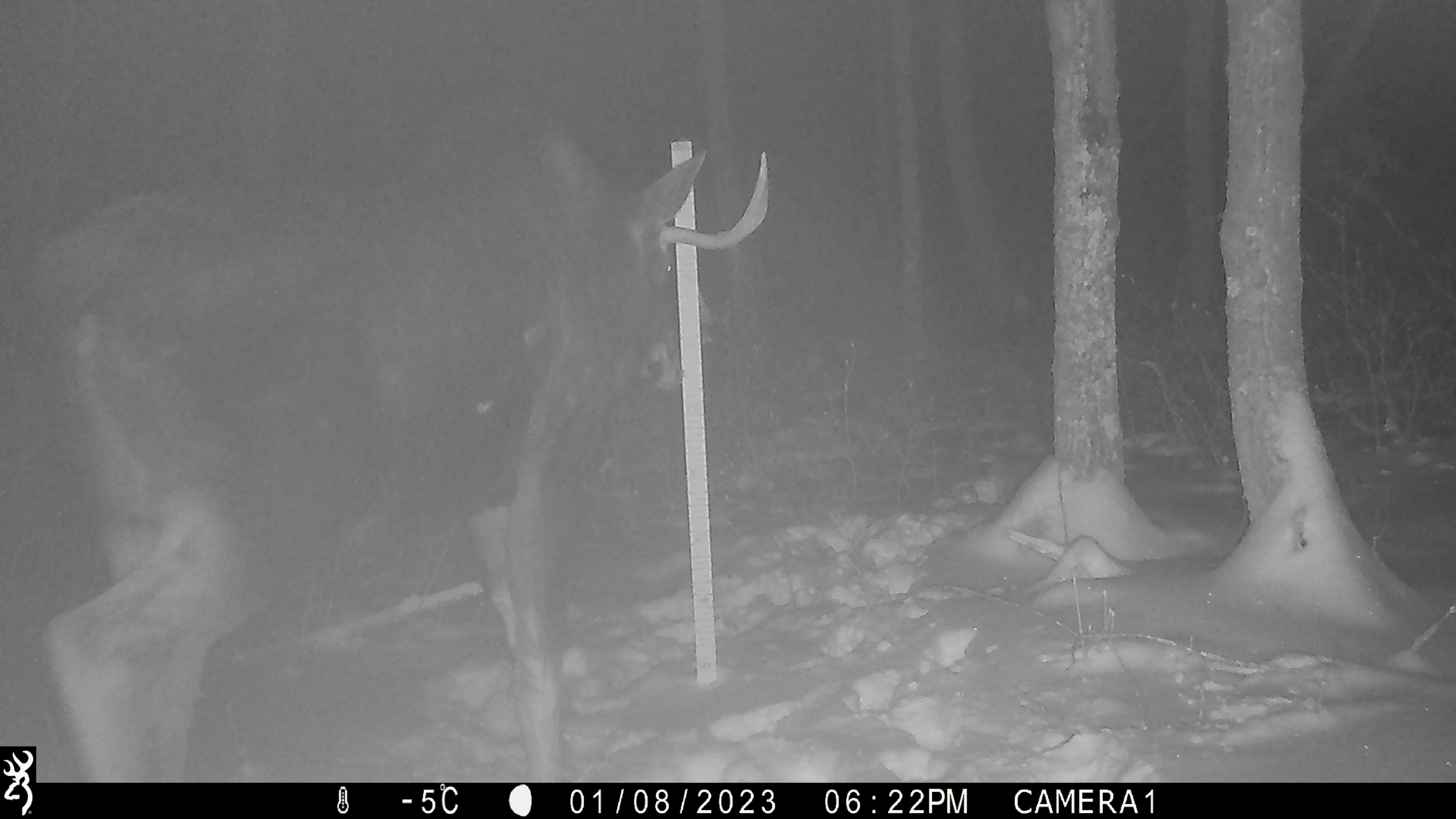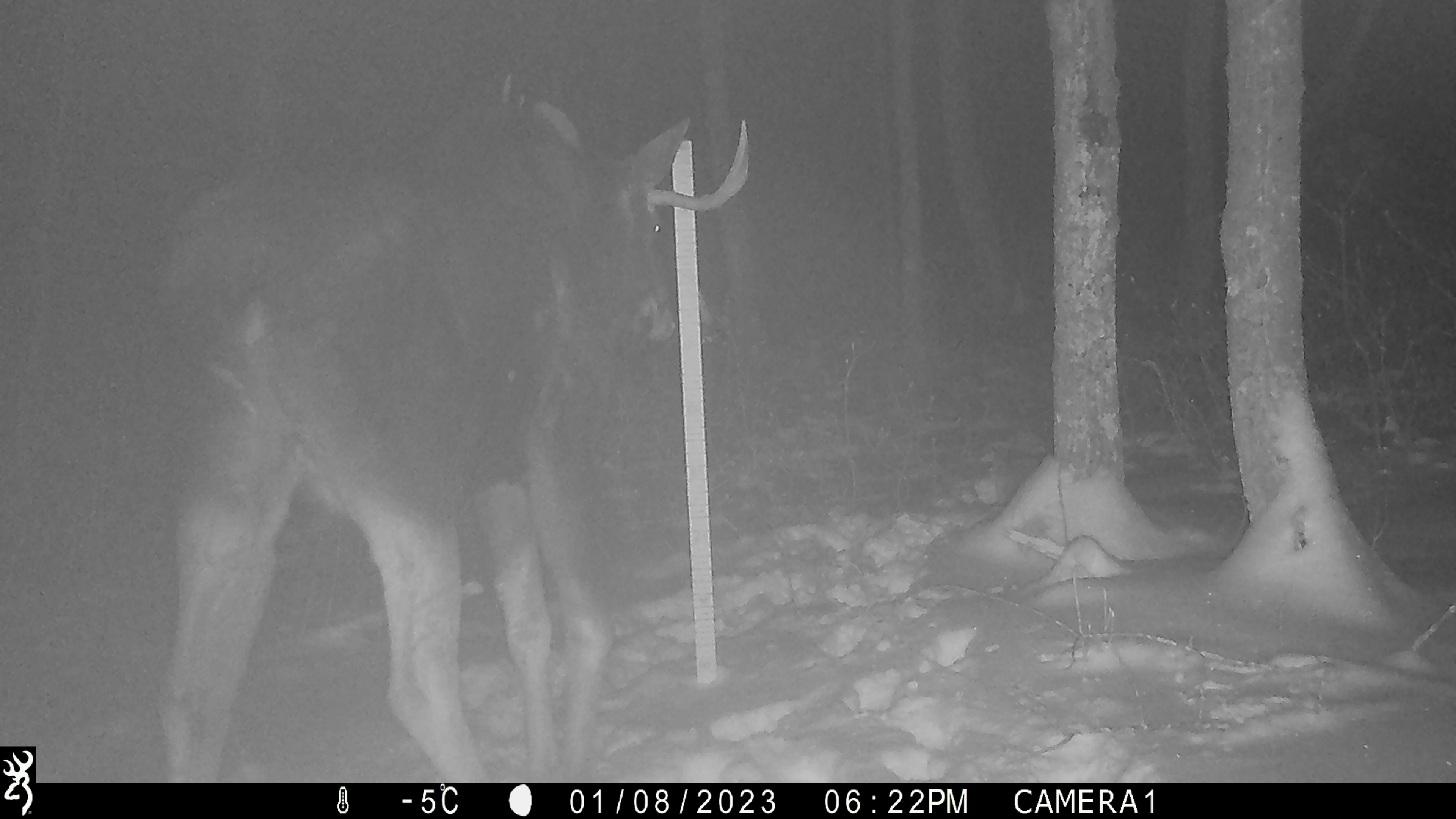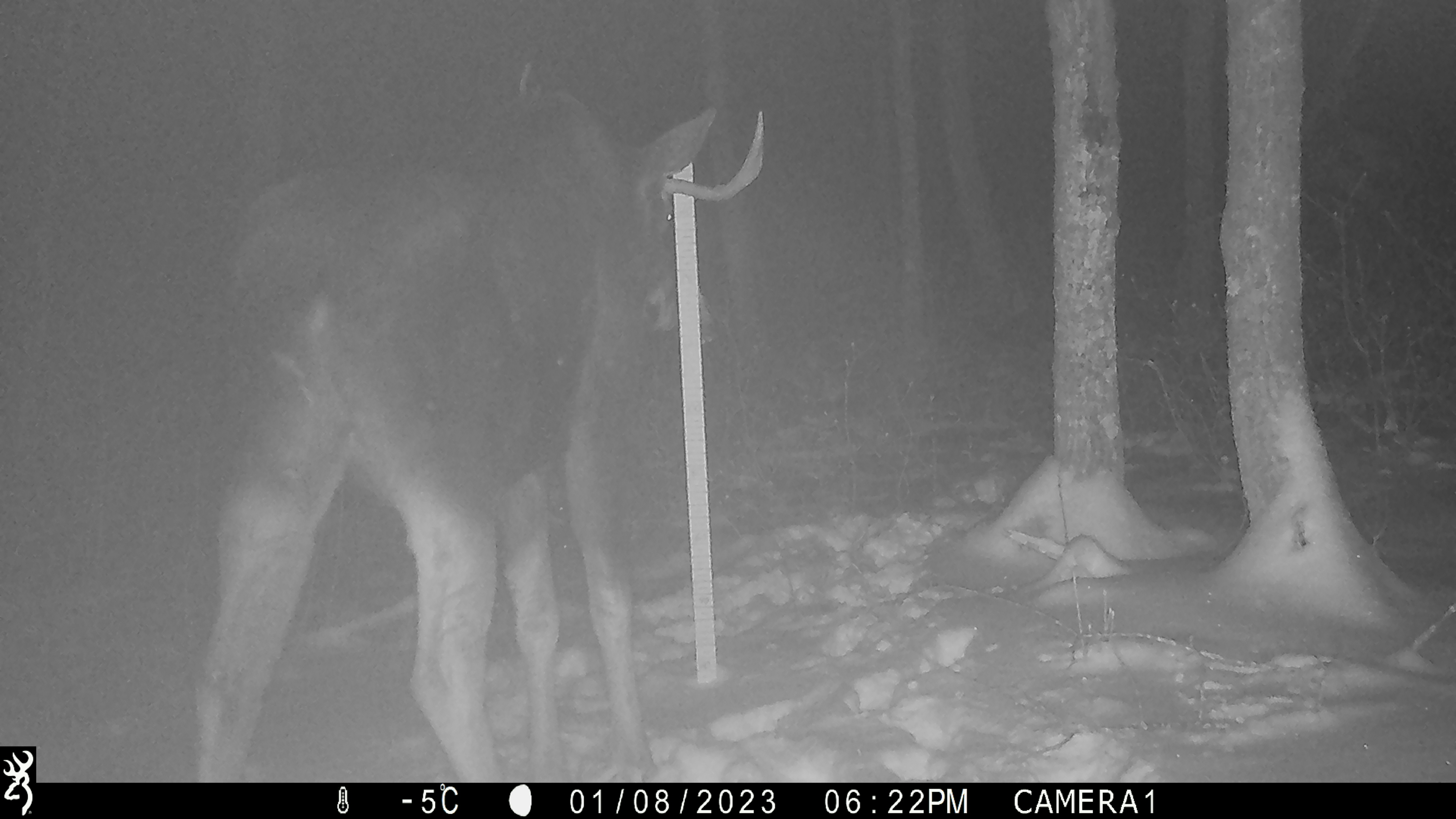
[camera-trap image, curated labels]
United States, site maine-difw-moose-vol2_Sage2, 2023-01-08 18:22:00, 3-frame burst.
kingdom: Animalia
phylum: Chordata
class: Mammalia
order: Artiodactyla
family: Cervidae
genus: Alces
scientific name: Alces alces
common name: moose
Moose (Alces alces).